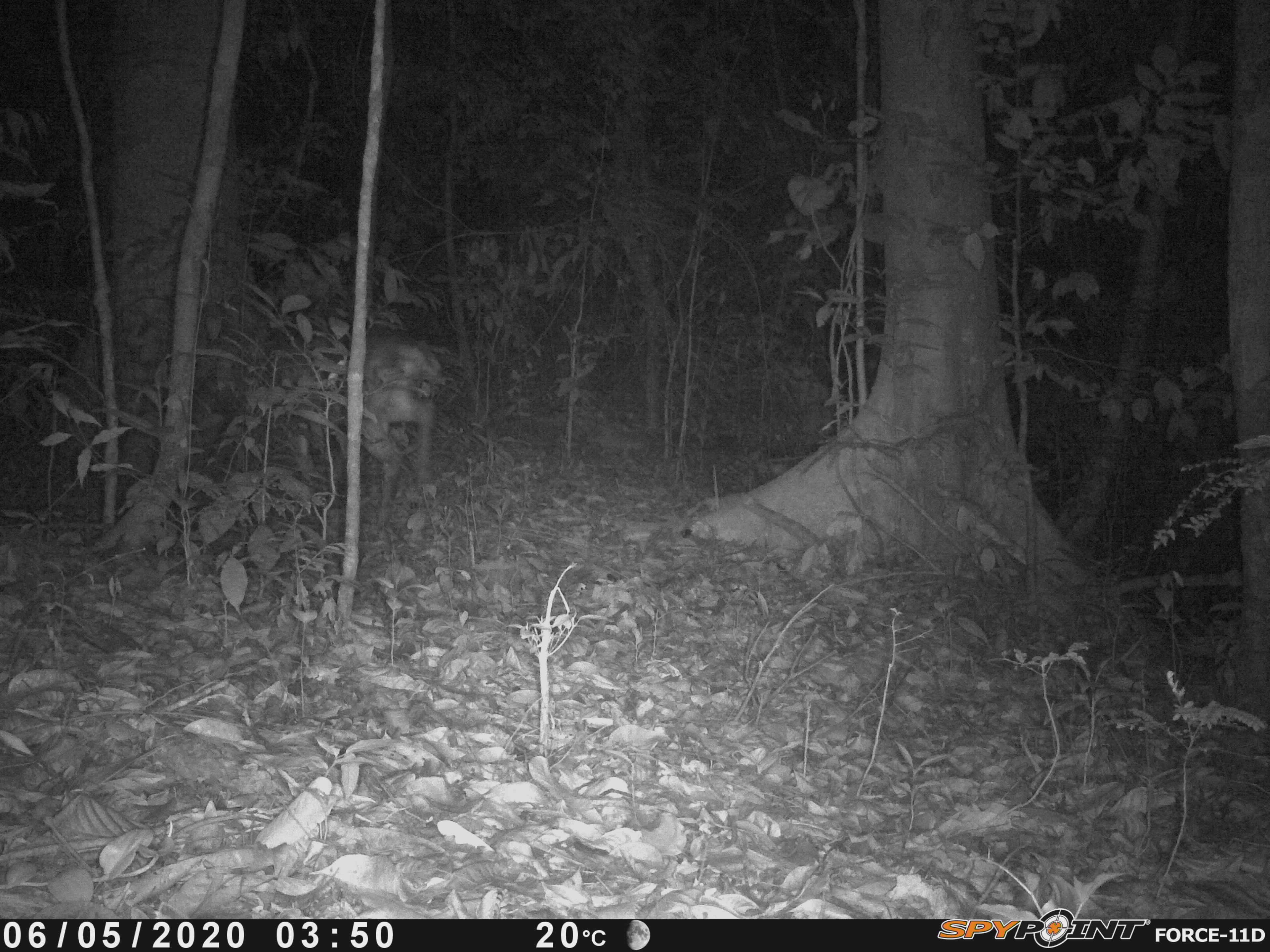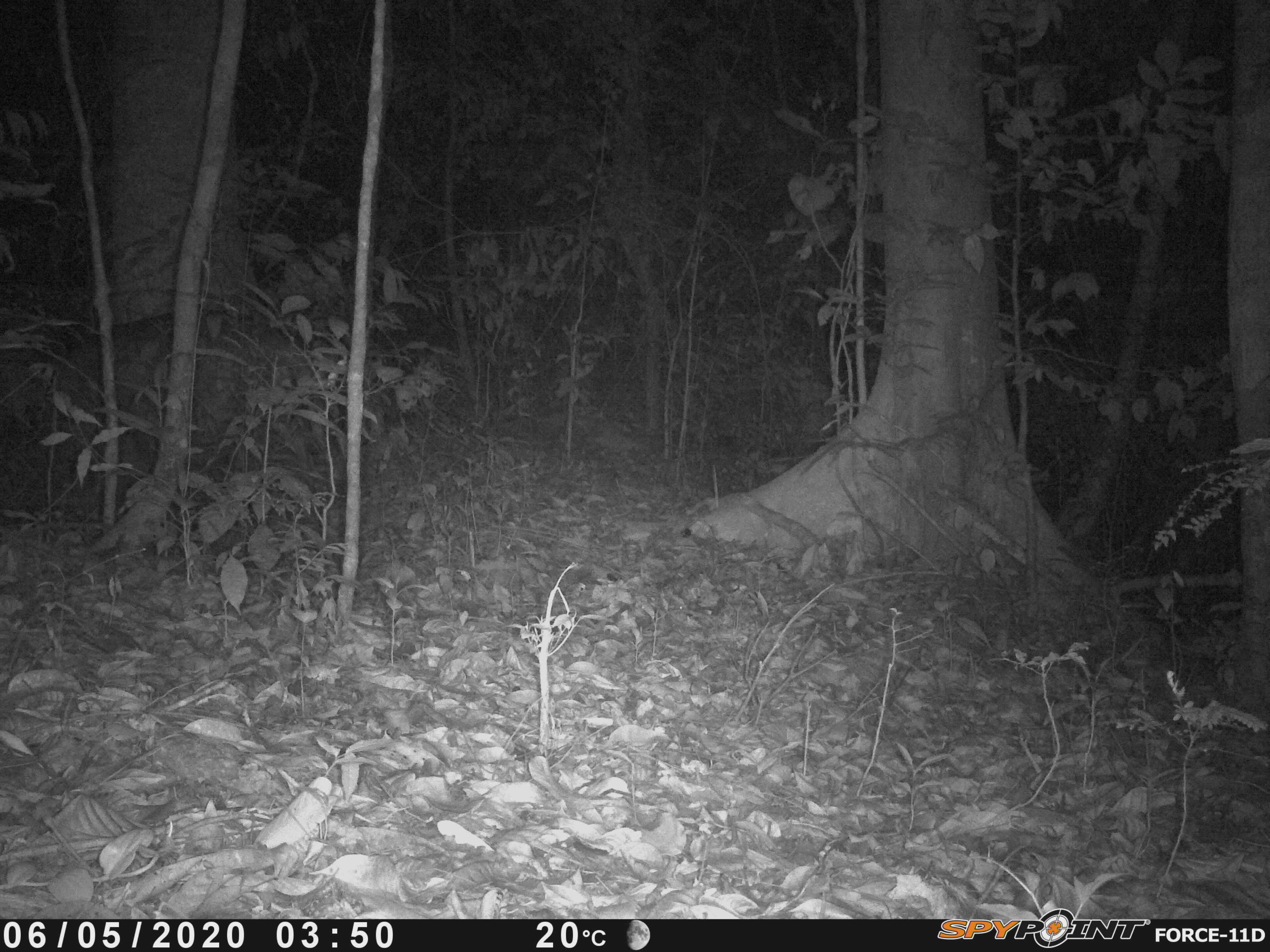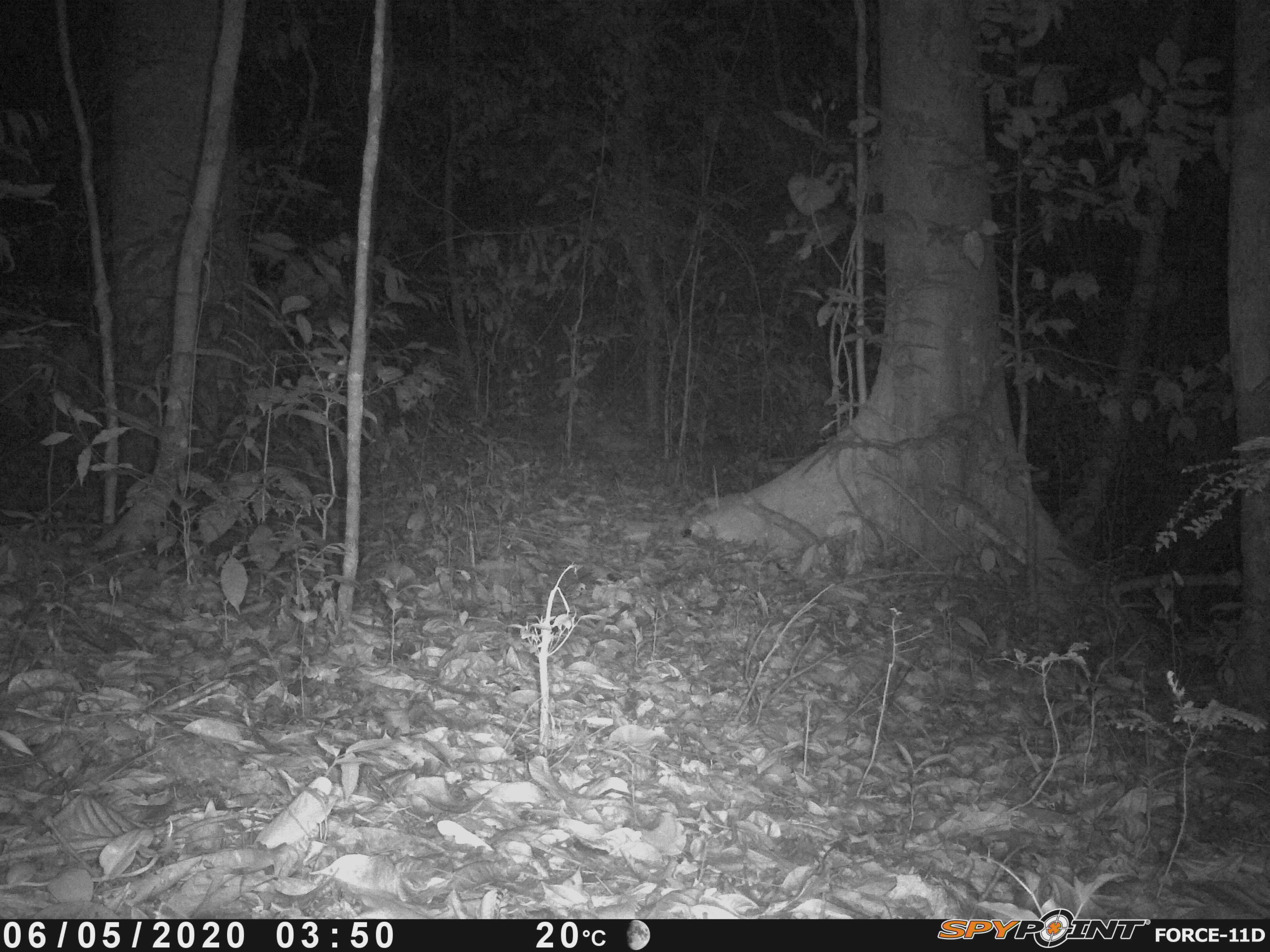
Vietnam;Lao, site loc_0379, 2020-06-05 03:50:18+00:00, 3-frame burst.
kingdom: Animalia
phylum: Chordata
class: Mammalia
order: Artiodactyla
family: Cervidae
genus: Muntiacus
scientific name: Muntiacus vuquangensis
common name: large-antlered muntjac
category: large antlered muntjac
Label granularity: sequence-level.